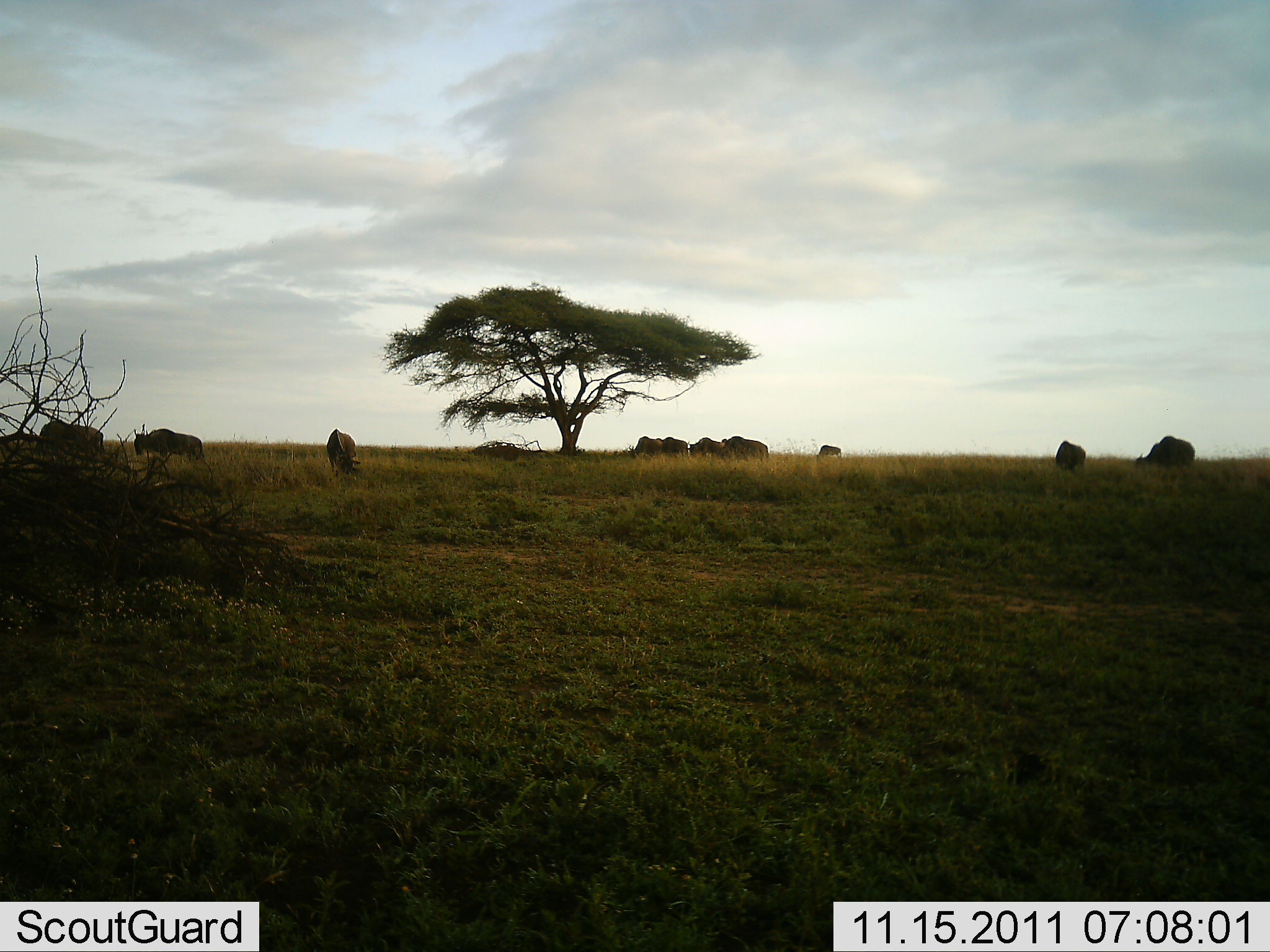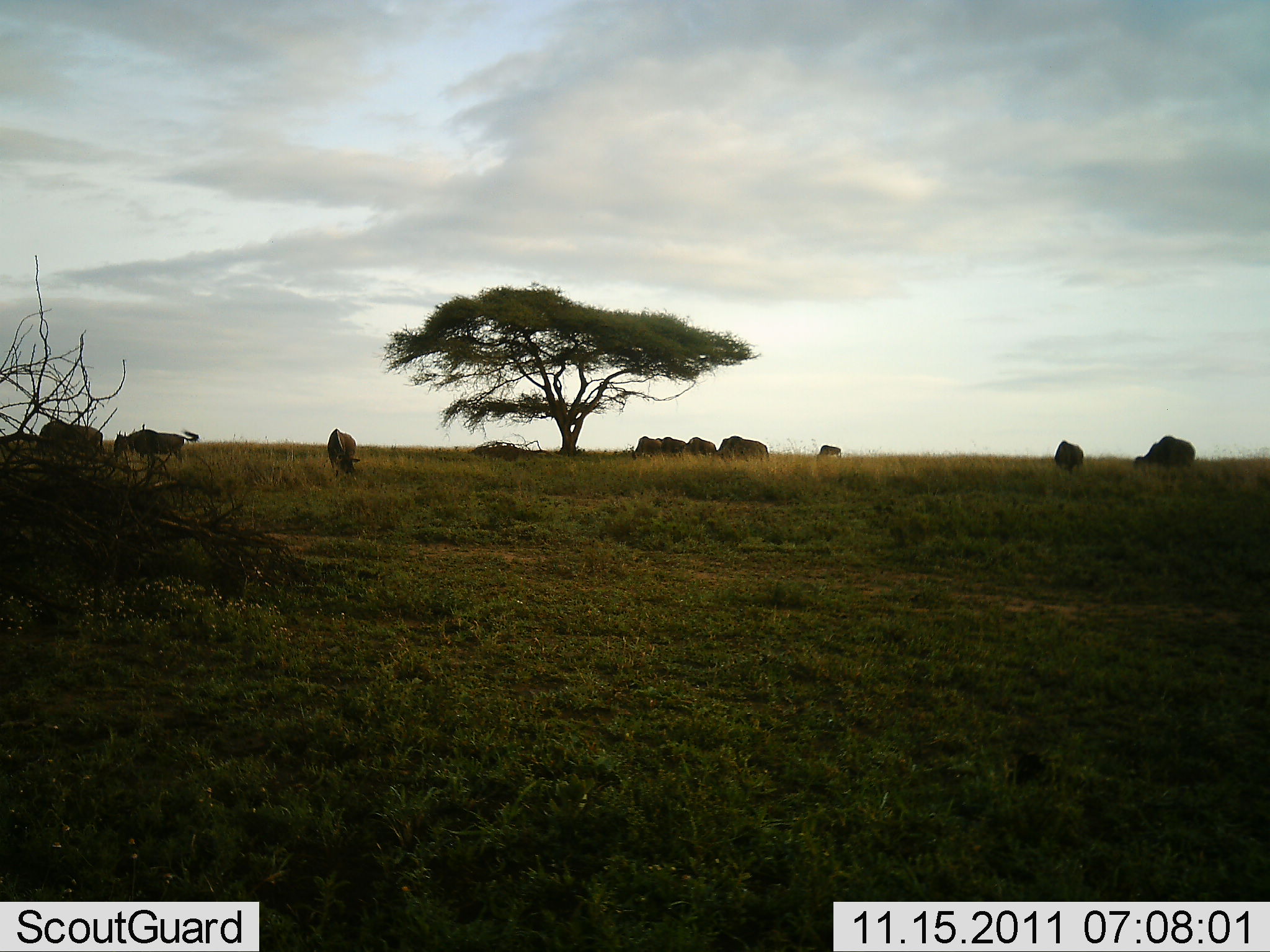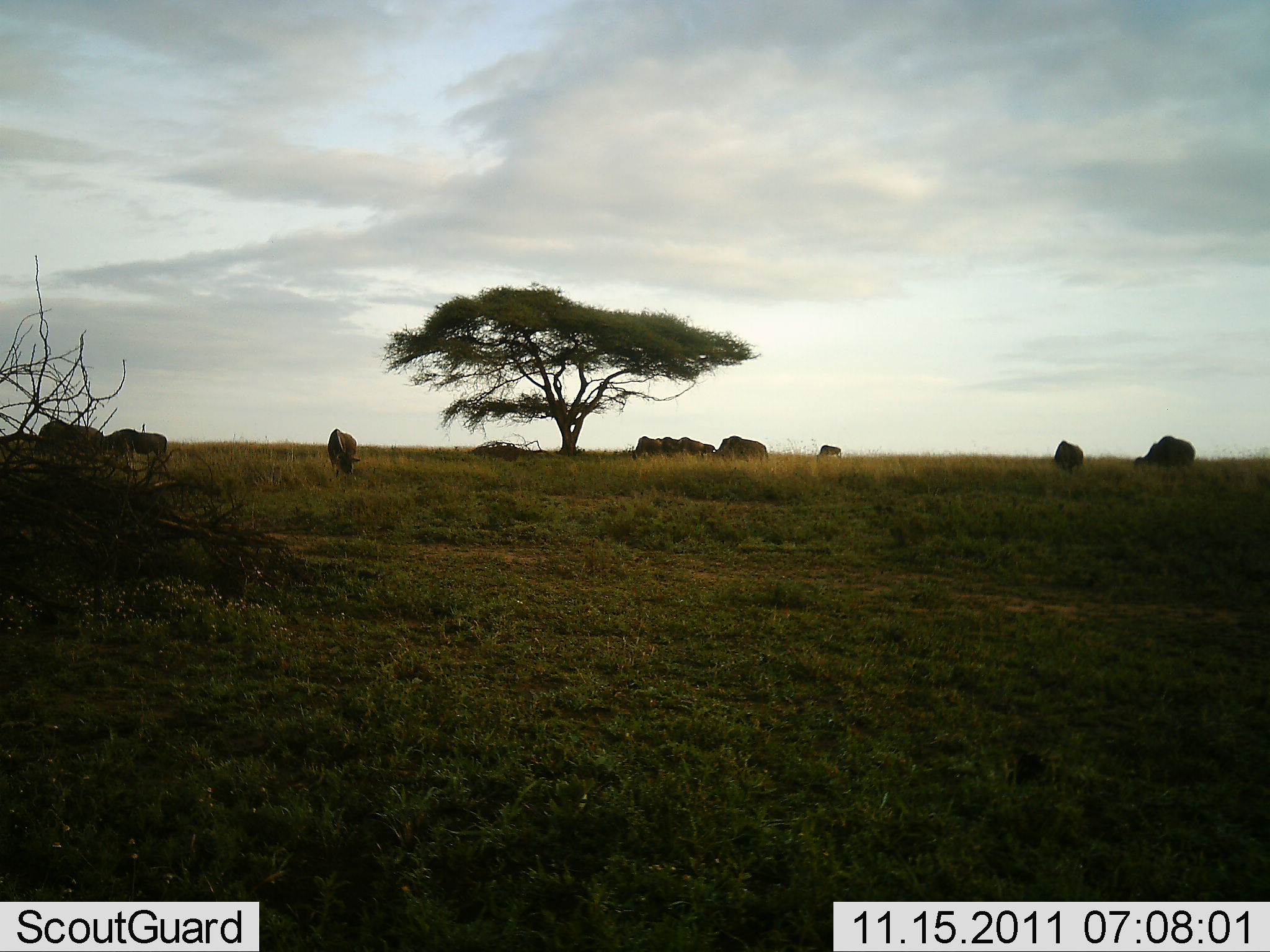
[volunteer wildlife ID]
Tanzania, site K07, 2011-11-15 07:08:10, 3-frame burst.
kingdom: Animalia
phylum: Chordata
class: Mammalia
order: Artiodactyla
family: Bovidae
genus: Connochaetes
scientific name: Connochaetes taurinus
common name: blue wildebeest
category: wildebeest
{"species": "wildebeest (blue wildebeest) (Connochaetes taurinus)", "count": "11-50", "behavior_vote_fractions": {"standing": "30%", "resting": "10%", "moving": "60%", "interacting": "0%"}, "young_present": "0%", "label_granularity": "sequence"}